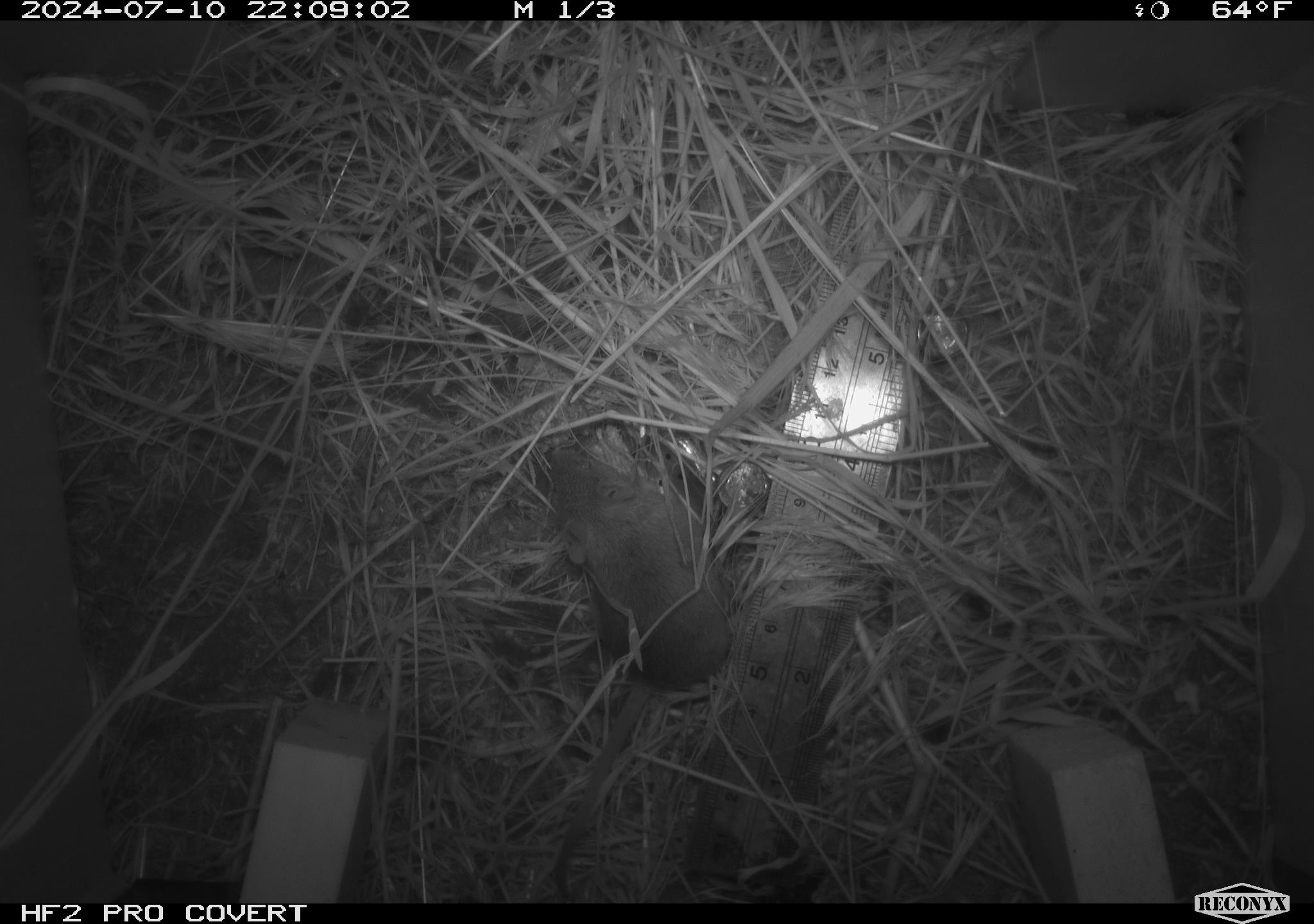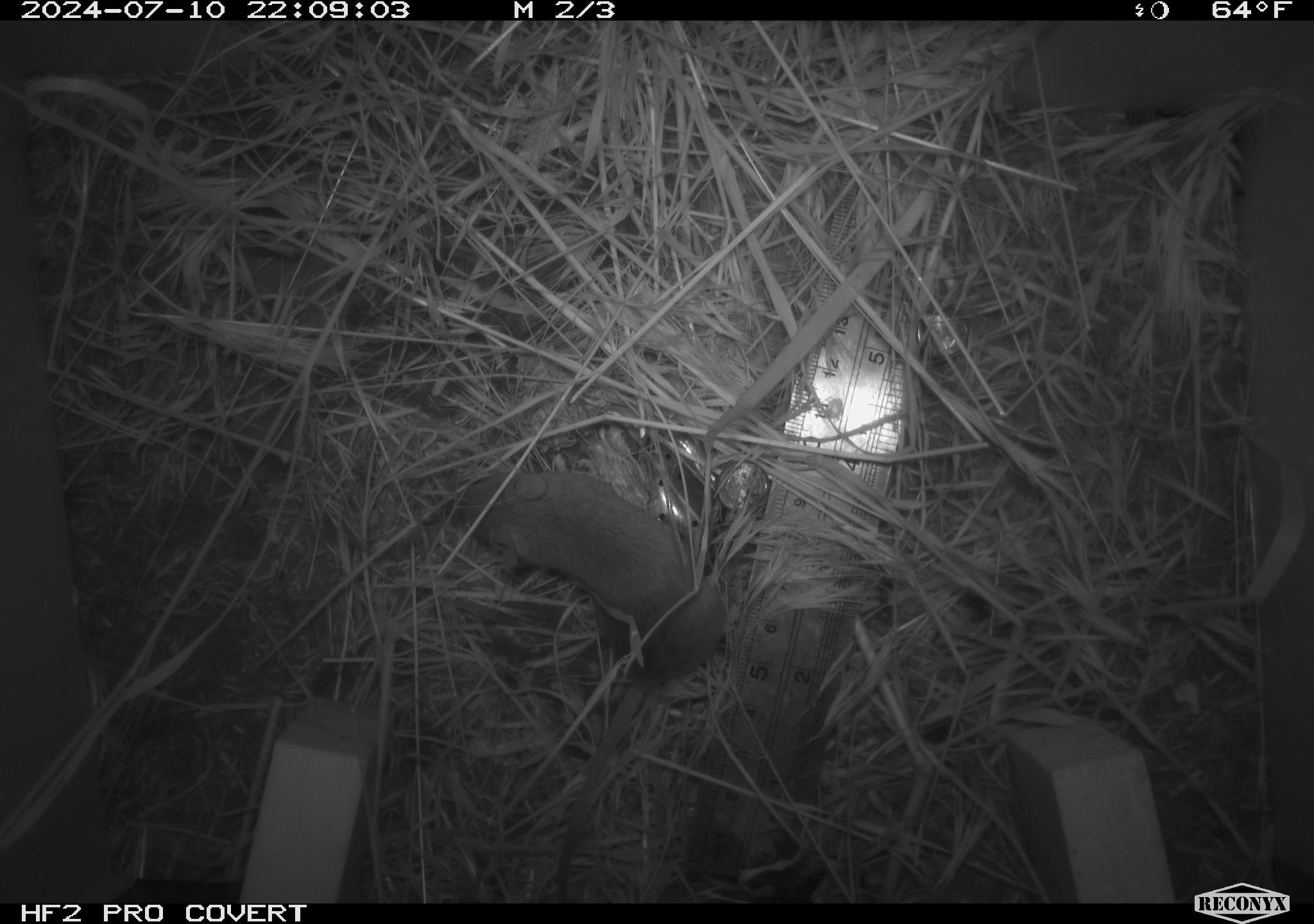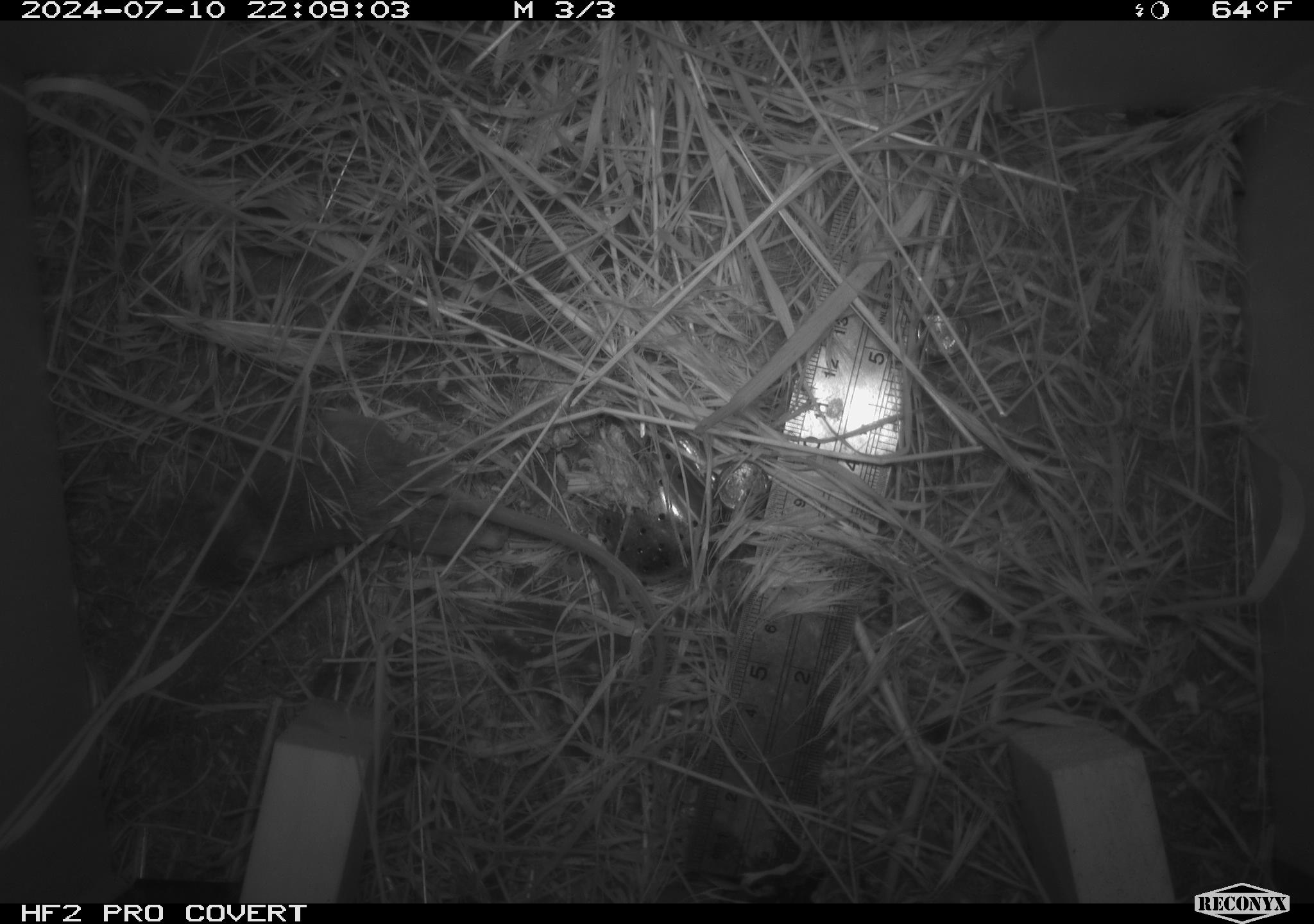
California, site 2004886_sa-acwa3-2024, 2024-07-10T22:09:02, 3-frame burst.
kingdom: Animalia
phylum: Chordata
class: Mammalia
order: Rodentia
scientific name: Rodentia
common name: mouse species